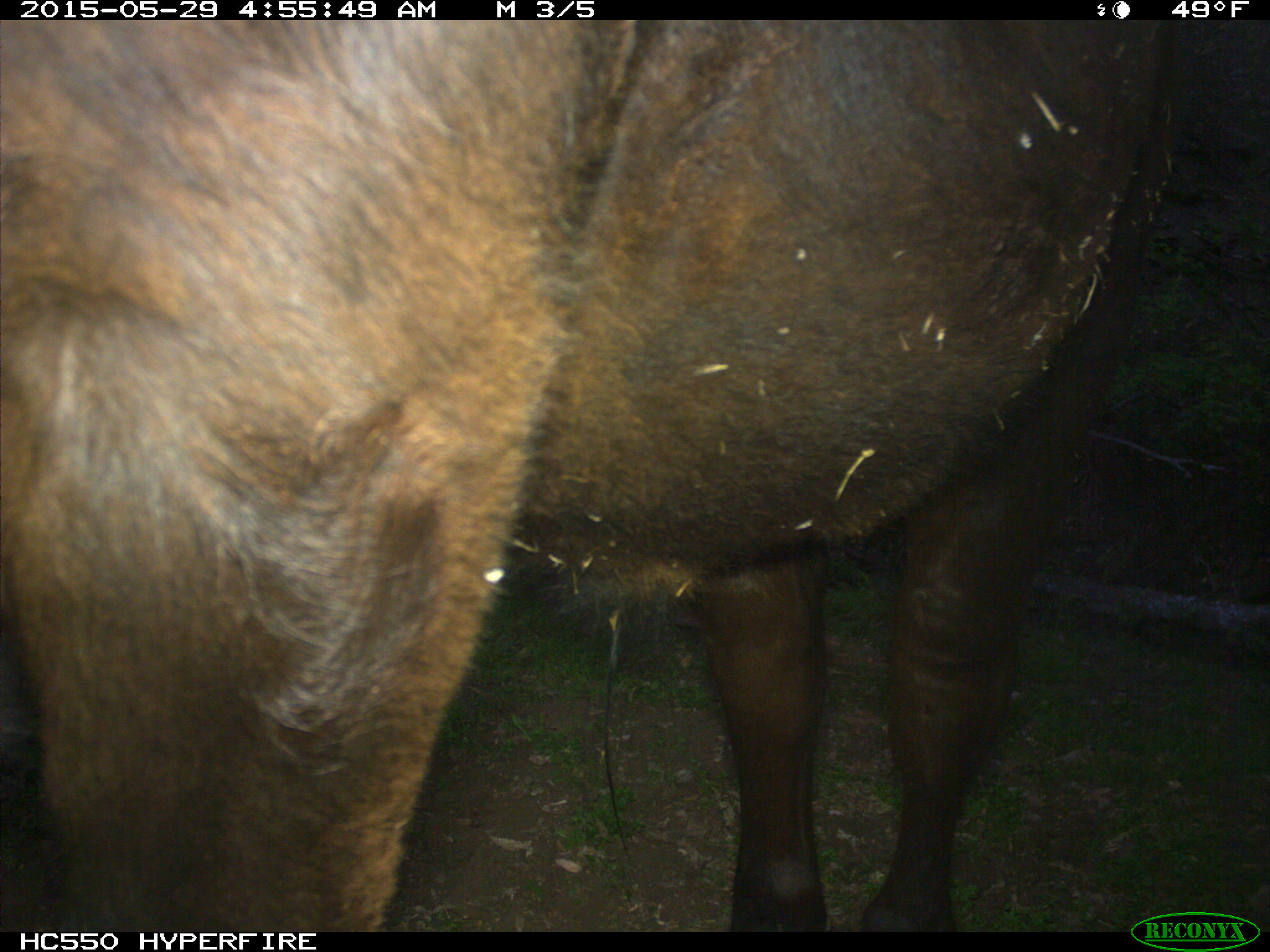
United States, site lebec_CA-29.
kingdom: Animalia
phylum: Chordata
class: Mammalia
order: Artiodactyla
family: Bovidae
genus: Bos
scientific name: Bos taurus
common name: domestic cow